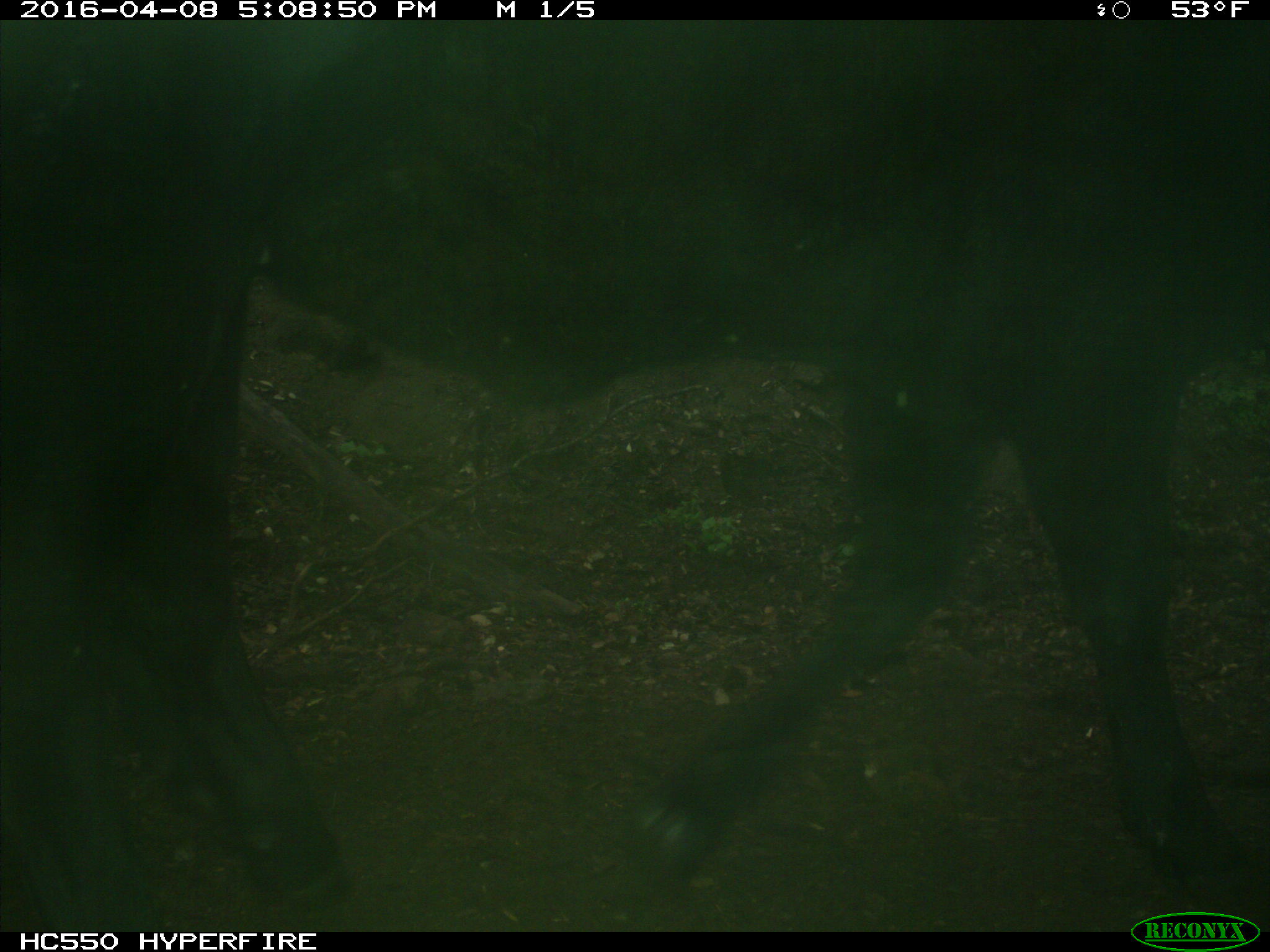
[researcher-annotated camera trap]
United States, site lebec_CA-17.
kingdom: Animalia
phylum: Chordata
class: Mammalia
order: Artiodactyla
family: Bovidae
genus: Bos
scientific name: Bos taurus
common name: domestic cow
Bos taurus (domestic cow).